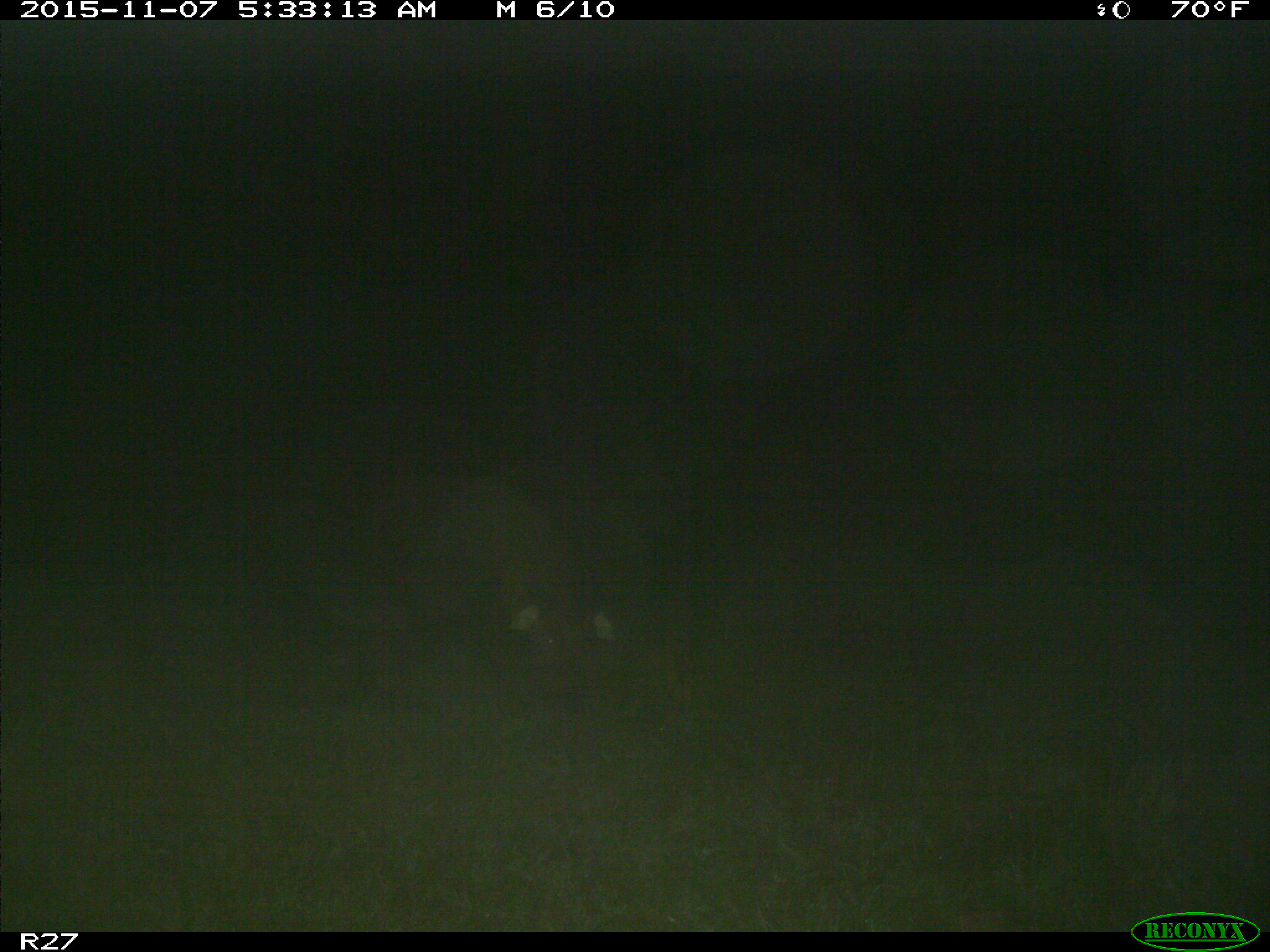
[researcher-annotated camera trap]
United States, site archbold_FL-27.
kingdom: Animalia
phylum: Chordata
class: Mammalia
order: Artiodactyla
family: Suidae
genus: Sus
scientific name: Sus scrofa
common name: wild boar